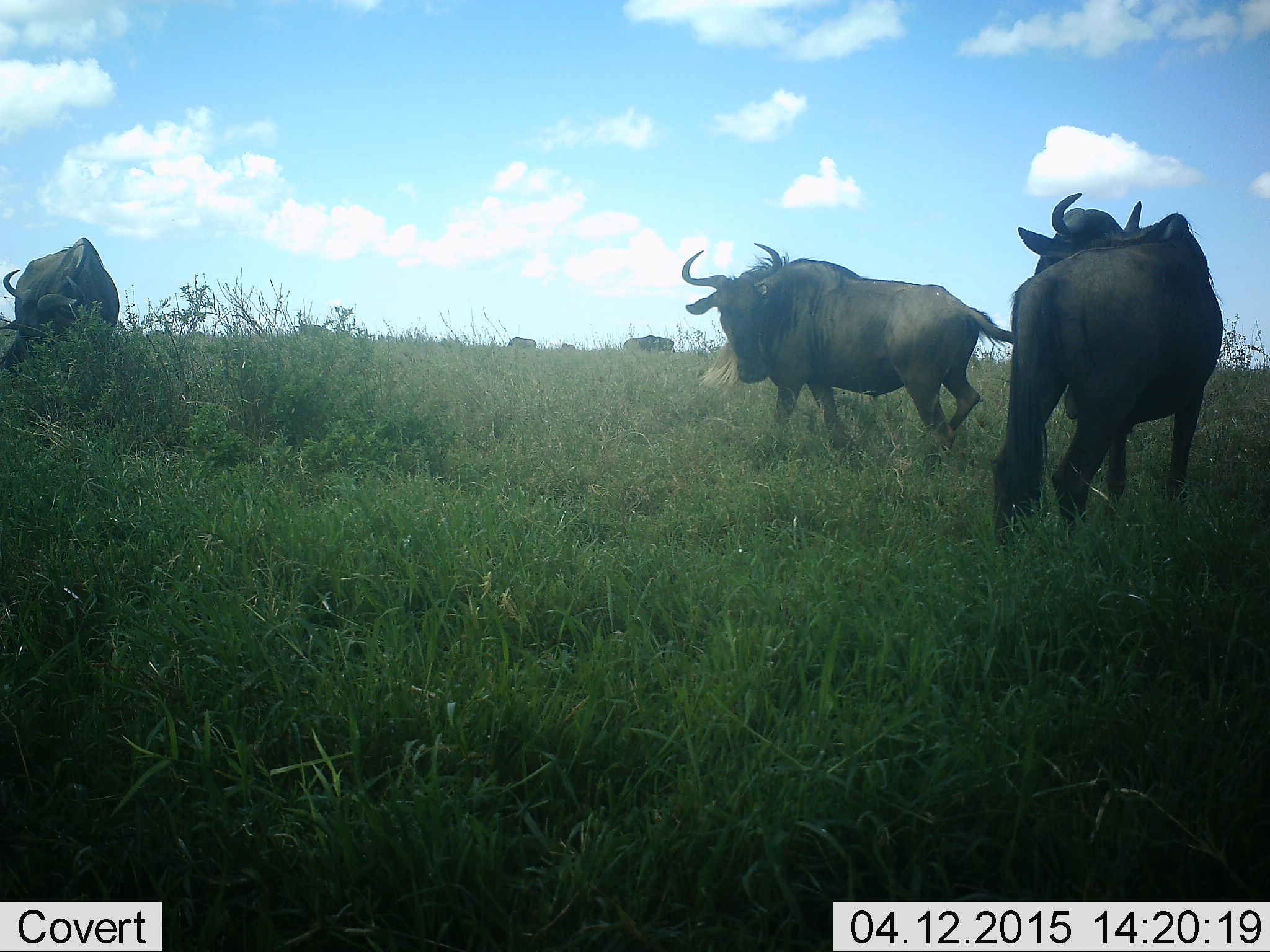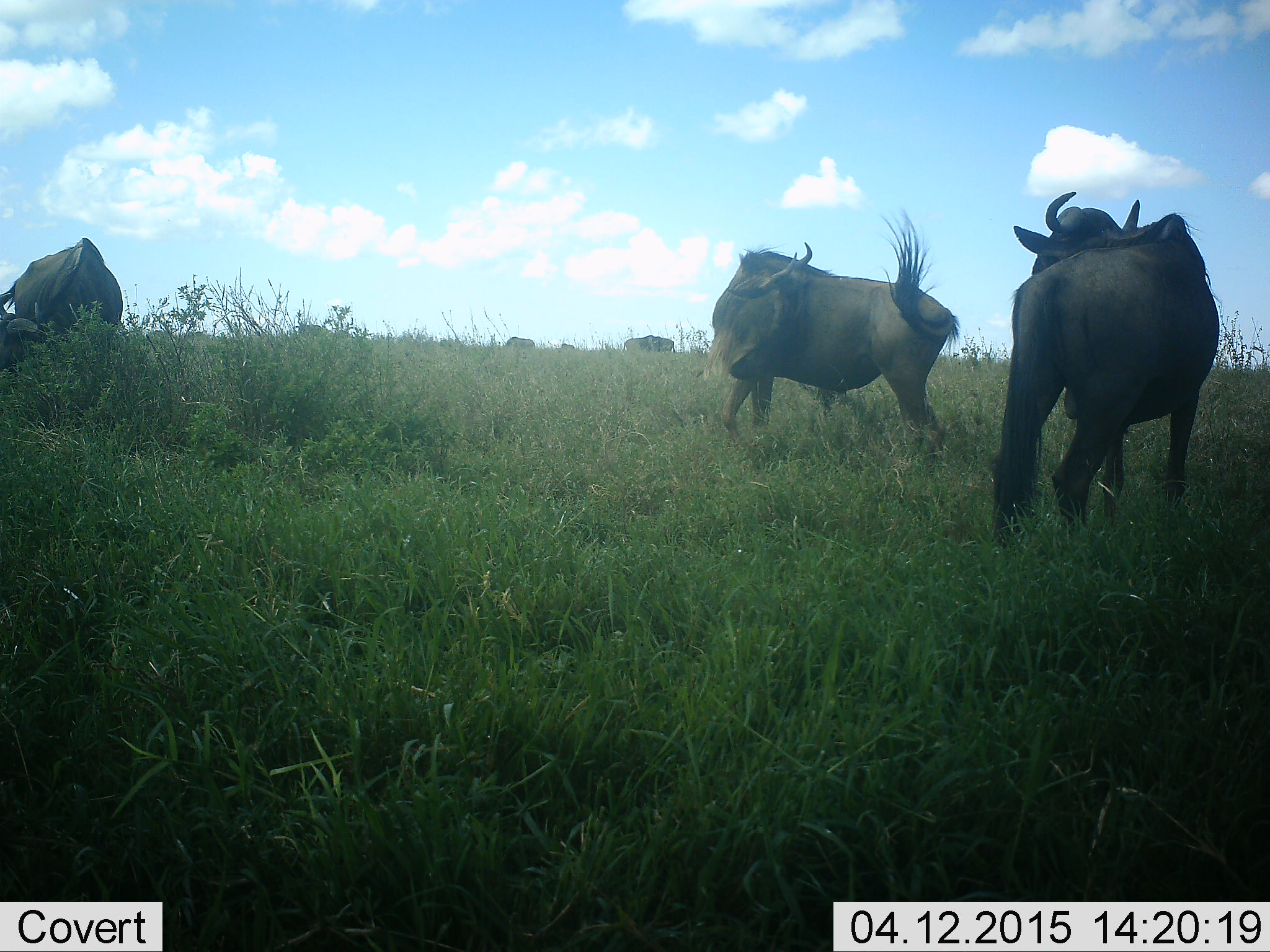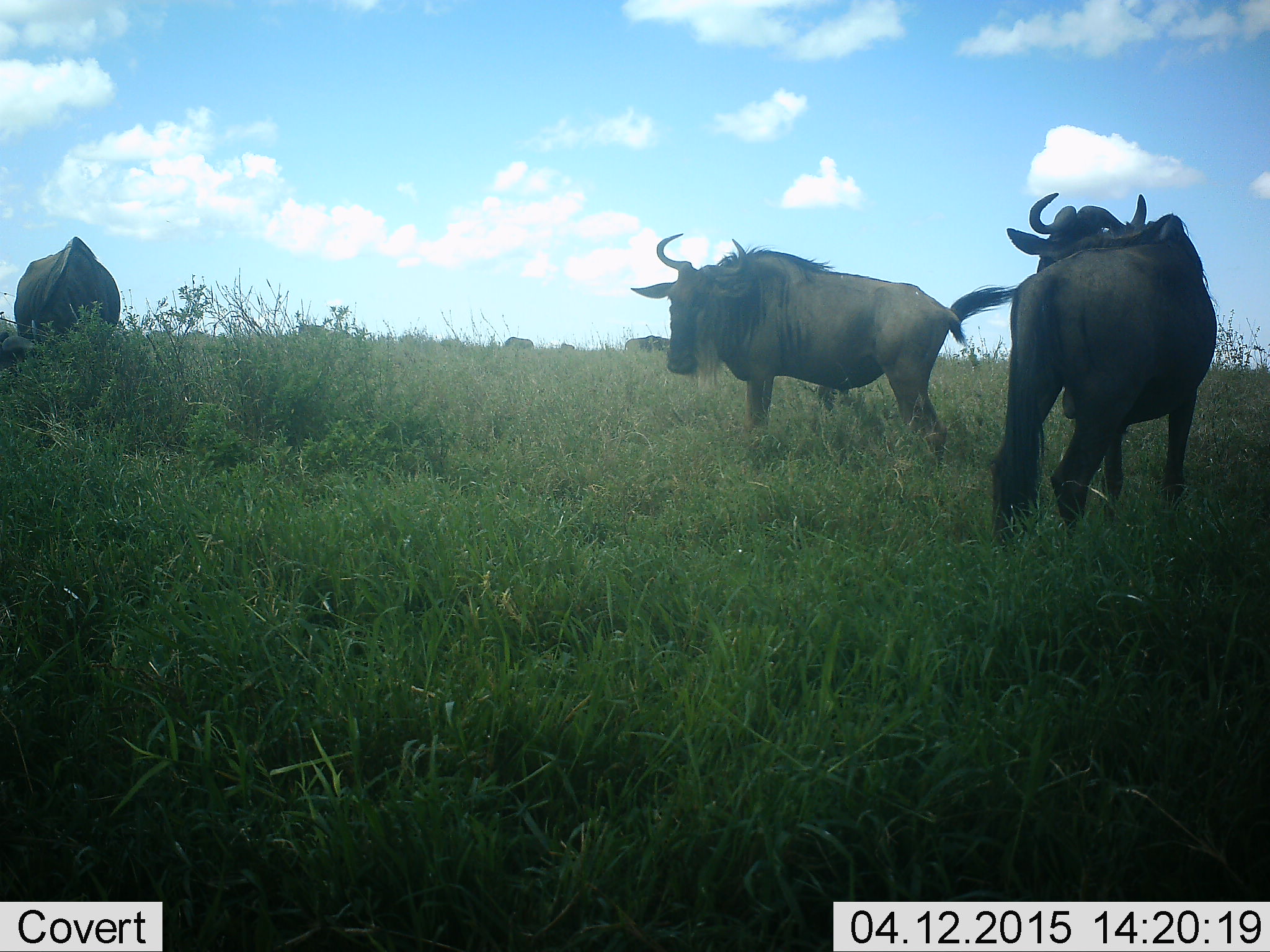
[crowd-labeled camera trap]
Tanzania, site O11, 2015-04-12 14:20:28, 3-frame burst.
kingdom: Animalia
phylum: Chordata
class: Mammalia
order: Artiodactyla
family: Bovidae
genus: Connochaetes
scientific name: Connochaetes taurinus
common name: blue wildebeest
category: wildebeest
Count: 7.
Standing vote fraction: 80%.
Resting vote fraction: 0%.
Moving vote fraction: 30%.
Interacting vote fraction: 10%.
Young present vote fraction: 0%.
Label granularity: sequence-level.